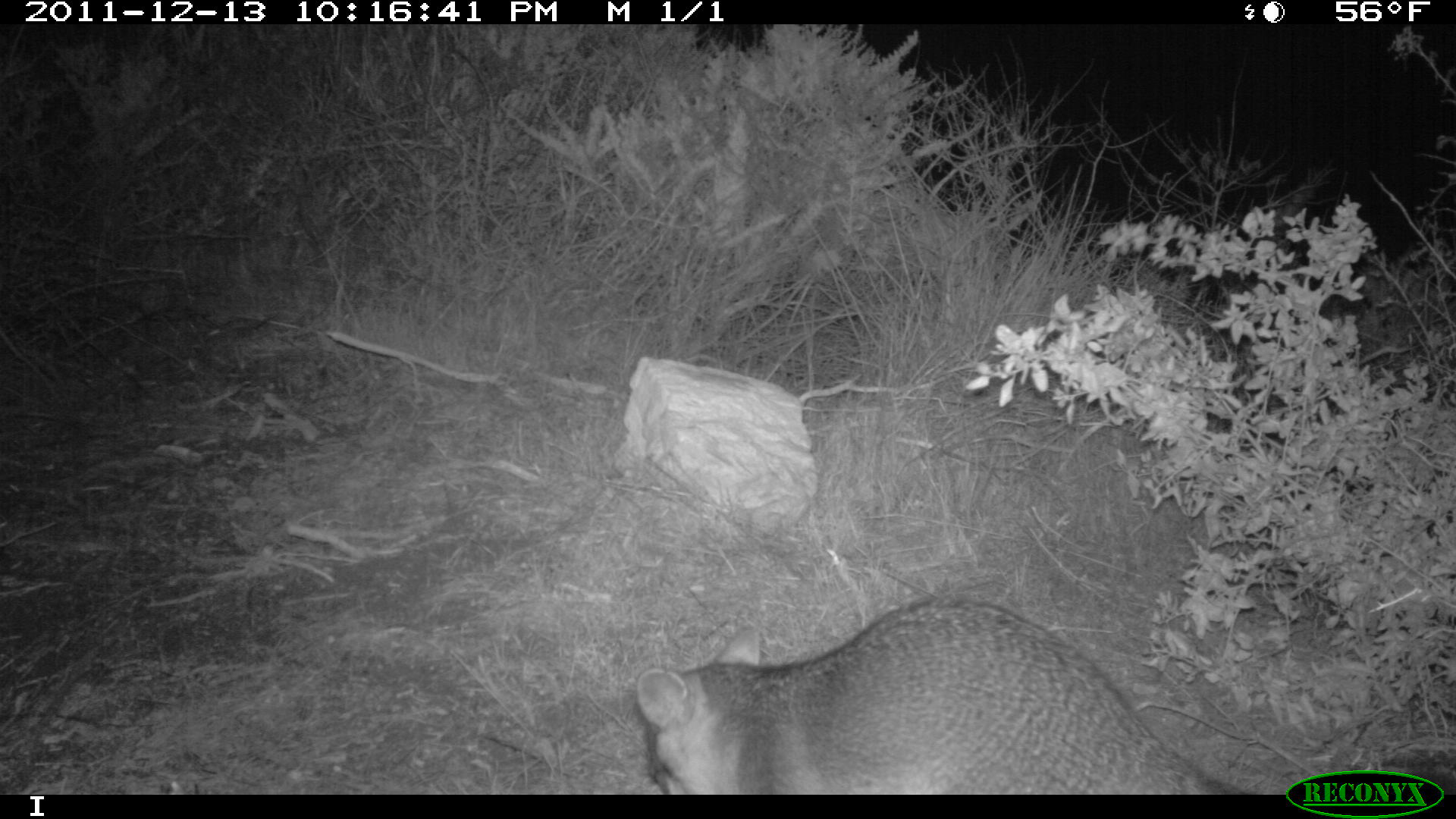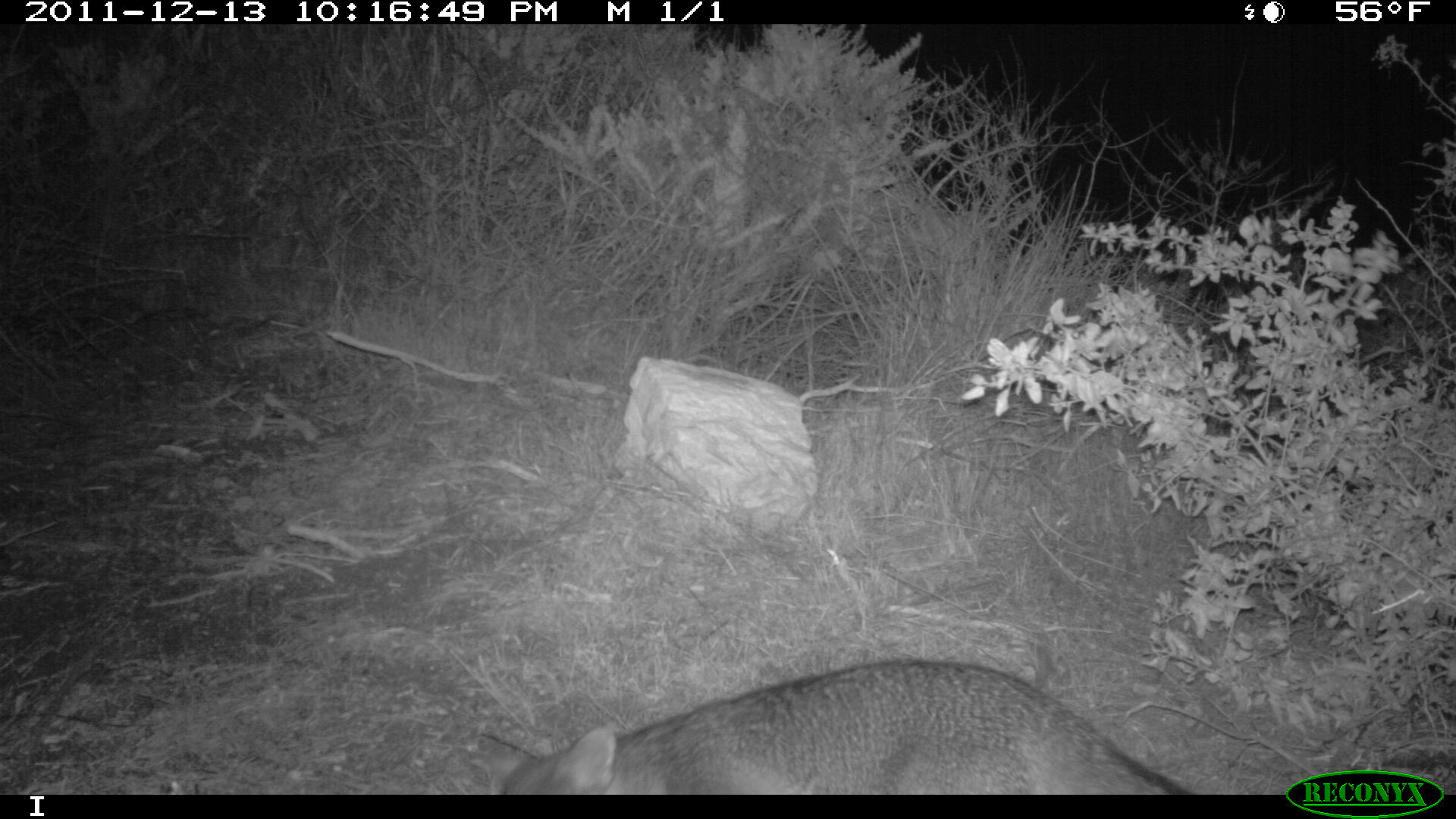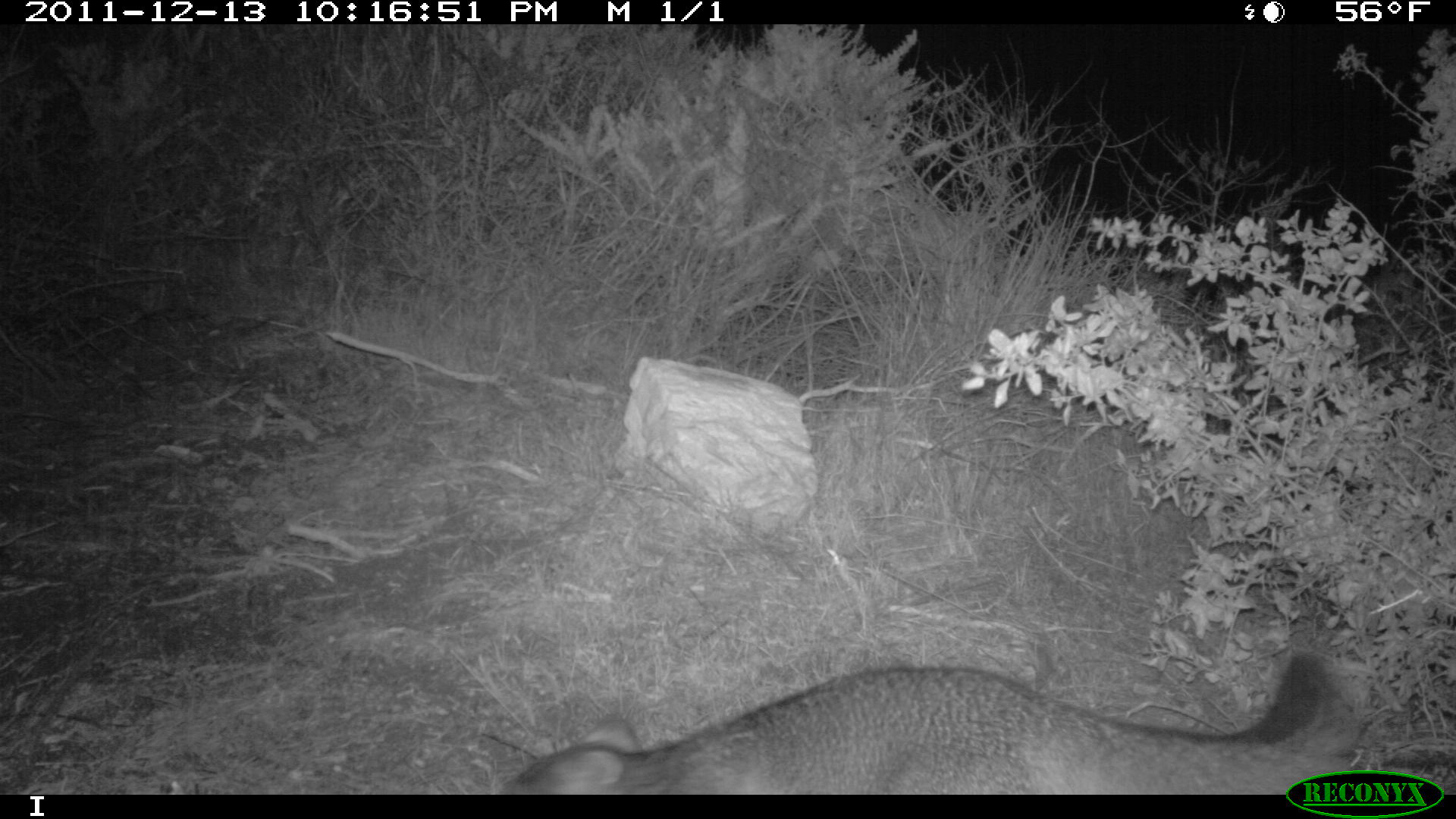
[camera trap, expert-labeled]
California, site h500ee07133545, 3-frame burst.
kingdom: Animalia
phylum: Chordata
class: Mammalia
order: Carnivora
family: Canidae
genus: Urocyon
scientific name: Urocyon littoralis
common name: island fox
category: fox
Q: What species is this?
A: Fox (island fox) (Urocyon littoralis).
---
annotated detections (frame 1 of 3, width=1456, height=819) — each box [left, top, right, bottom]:
fox: [635, 598, 1235, 791]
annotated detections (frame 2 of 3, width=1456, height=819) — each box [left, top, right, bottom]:
fox: [475, 654, 1187, 795]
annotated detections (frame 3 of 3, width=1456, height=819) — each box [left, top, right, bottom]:
fox: [491, 645, 1370, 793]